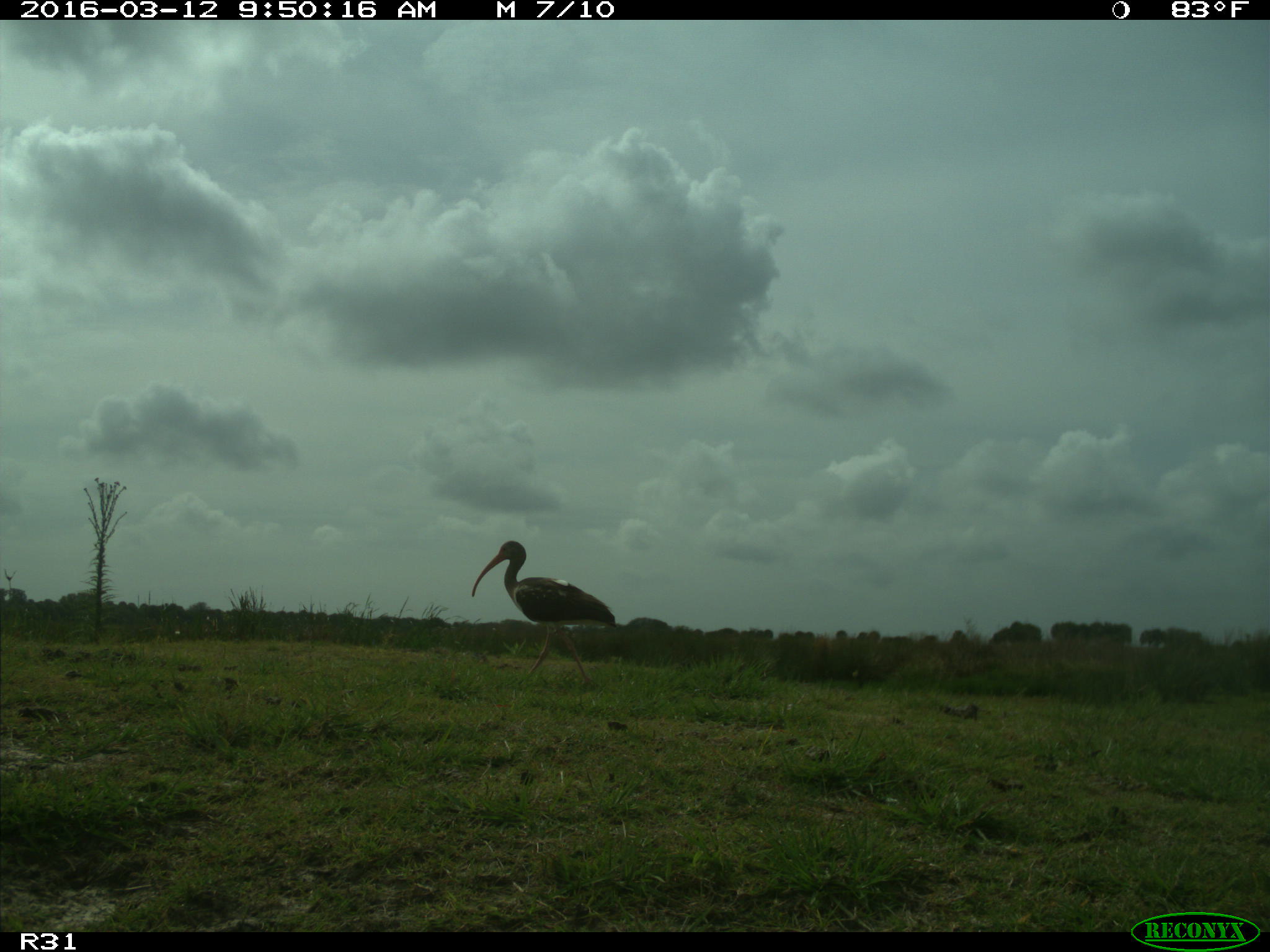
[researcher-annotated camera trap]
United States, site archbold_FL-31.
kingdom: Animalia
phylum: Chordata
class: Aves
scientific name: Aves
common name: birds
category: unidentified bird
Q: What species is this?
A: Unidentified bird (birds) (Aves).